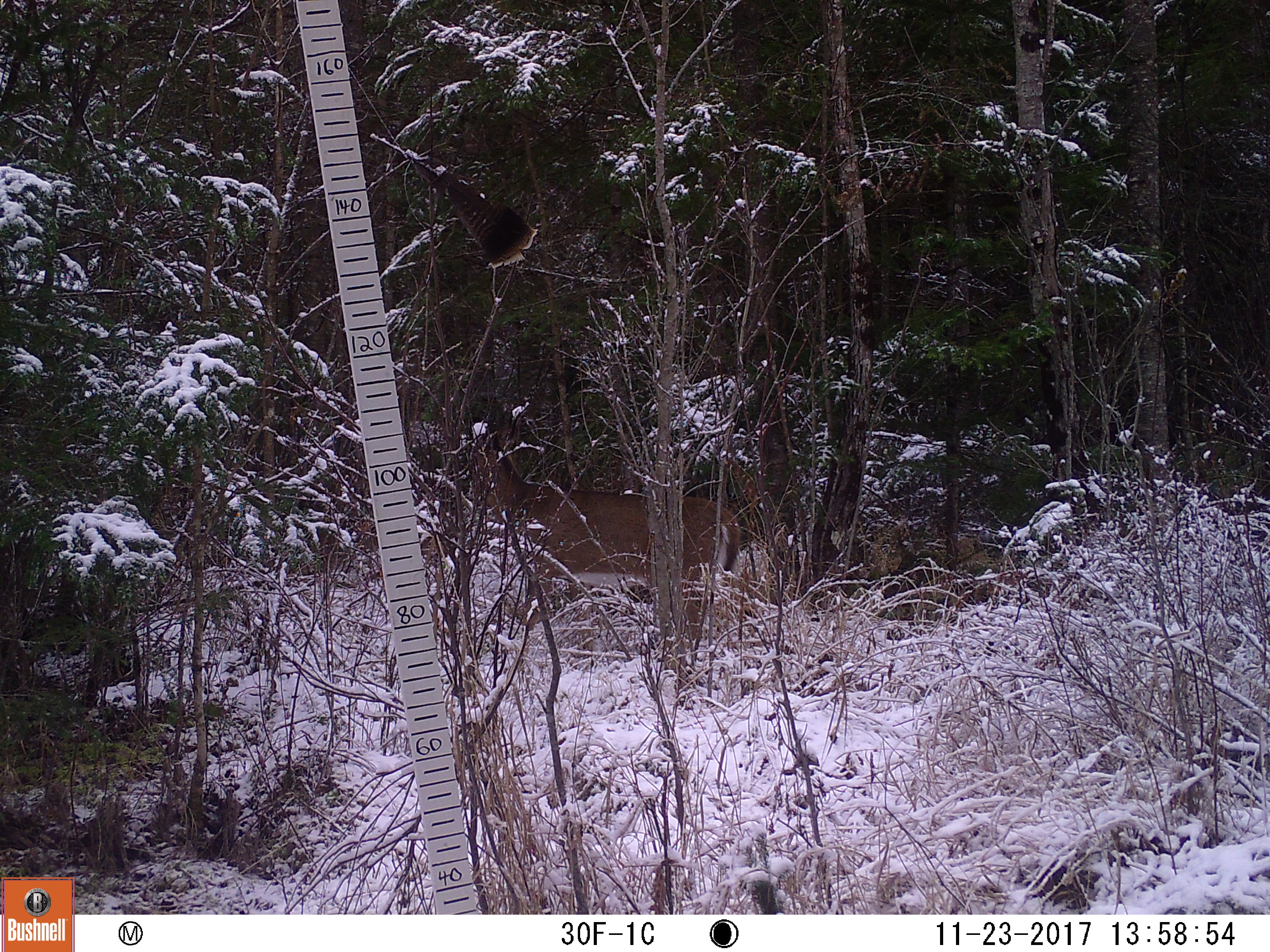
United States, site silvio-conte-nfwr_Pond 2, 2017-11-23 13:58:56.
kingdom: Animalia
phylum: Chordata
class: Mammalia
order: Artiodactyla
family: Cervidae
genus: Odocoileus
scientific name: Odocoileus virginianus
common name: white-tailed deer